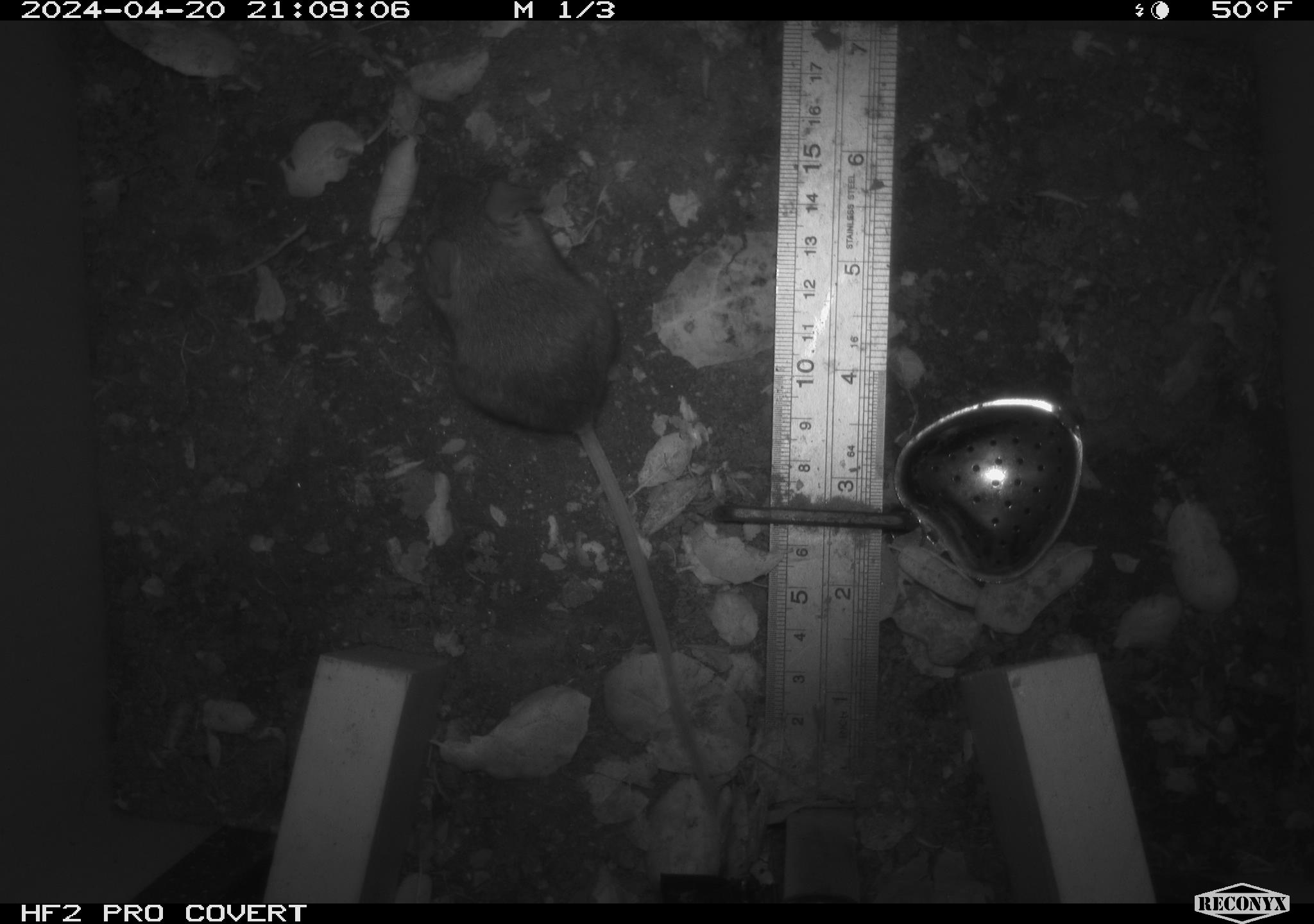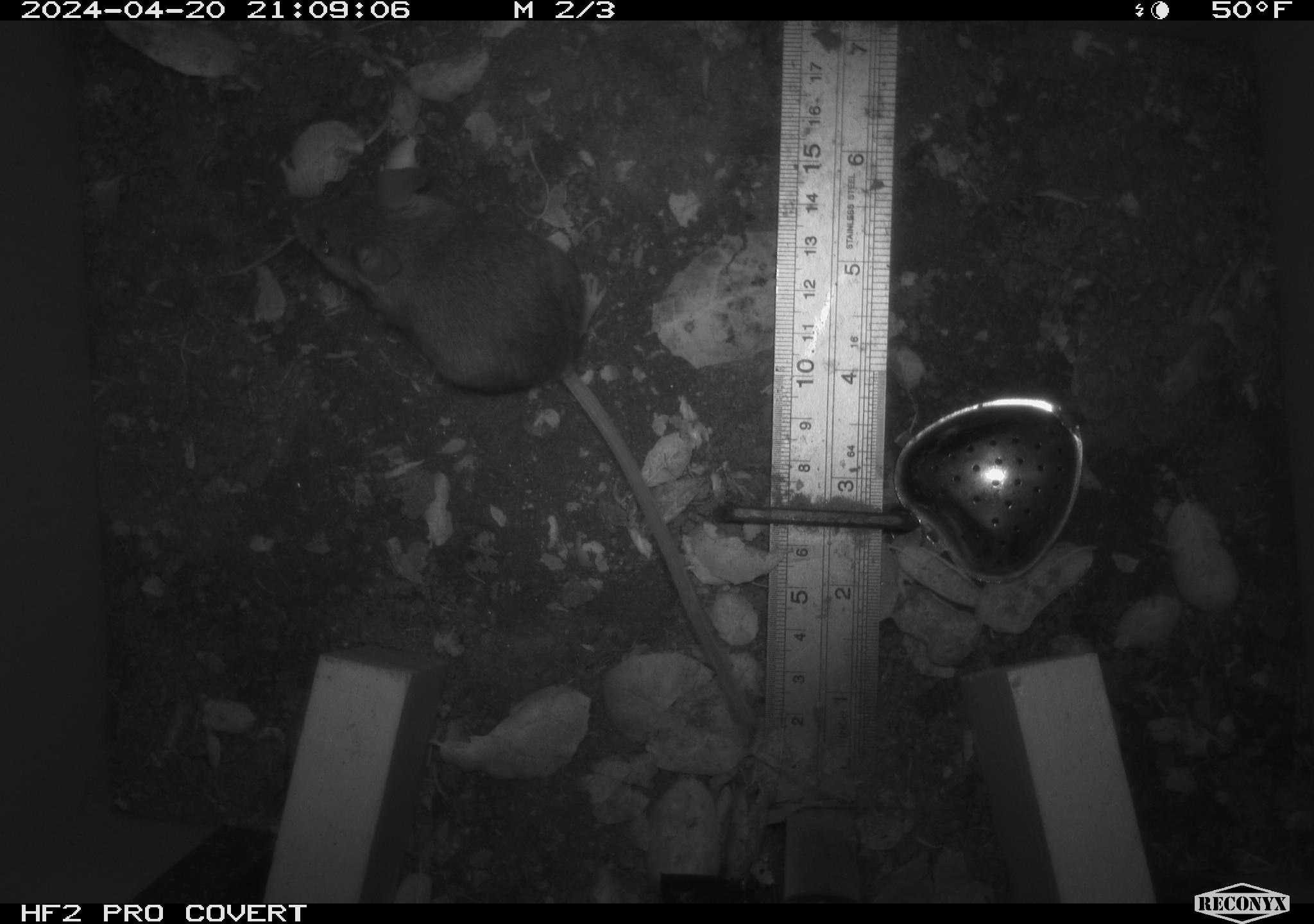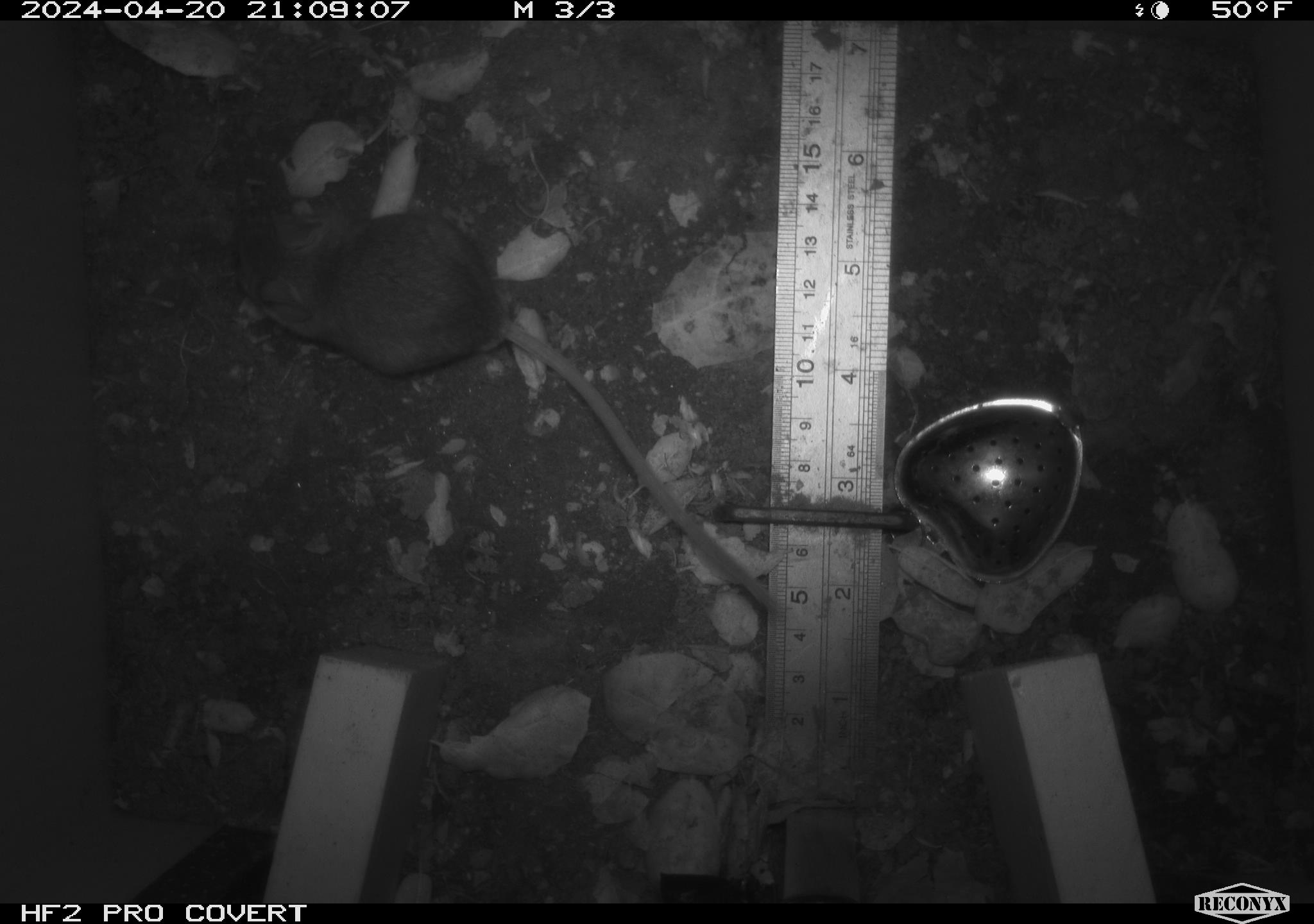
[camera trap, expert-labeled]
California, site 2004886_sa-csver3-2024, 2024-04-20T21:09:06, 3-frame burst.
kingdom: Animalia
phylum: Chordata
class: Mammalia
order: Rodentia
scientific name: Rodentia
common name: rodent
Rodent (Rodentia).